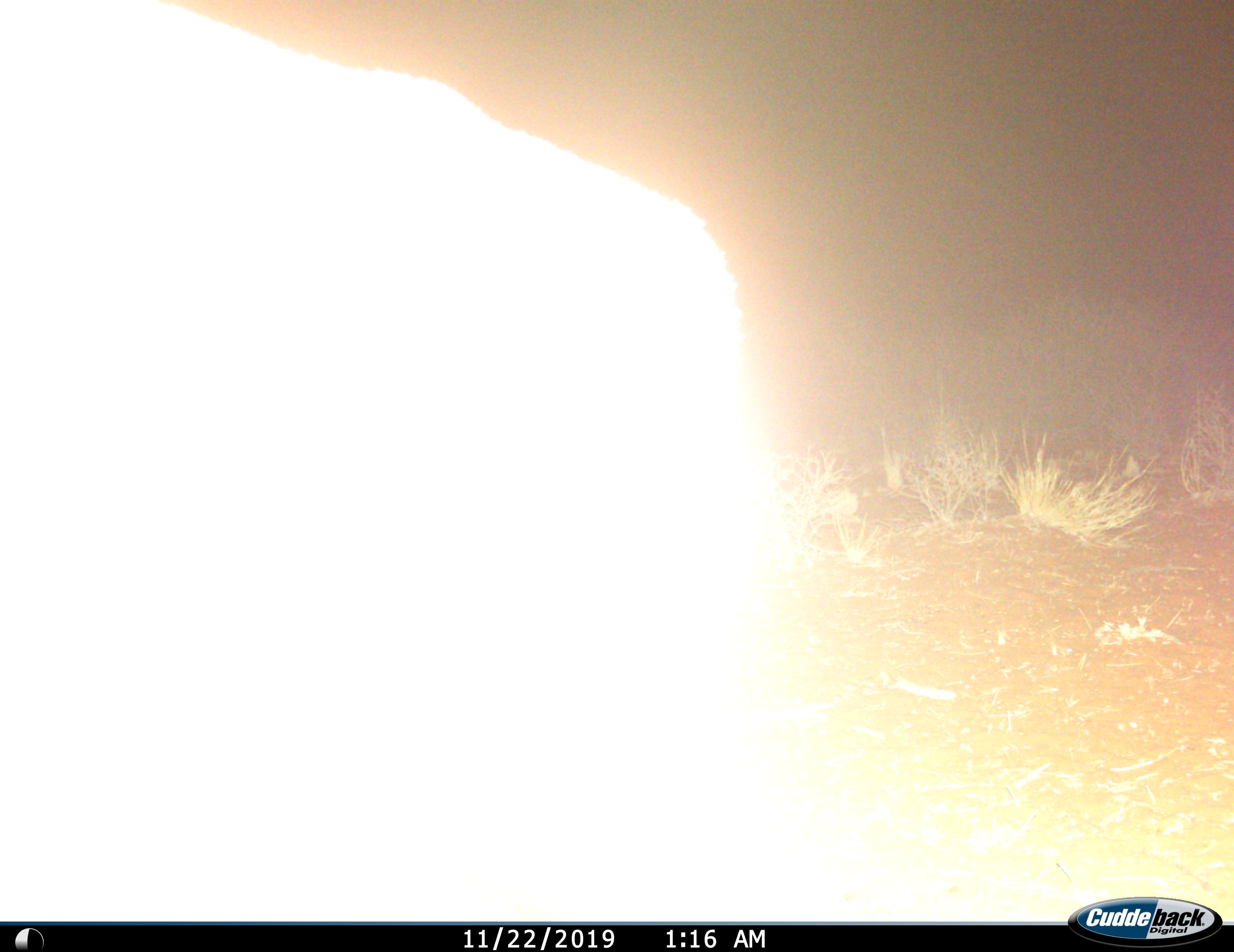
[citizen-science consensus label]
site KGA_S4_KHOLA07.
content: unidentified animal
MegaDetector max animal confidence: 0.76